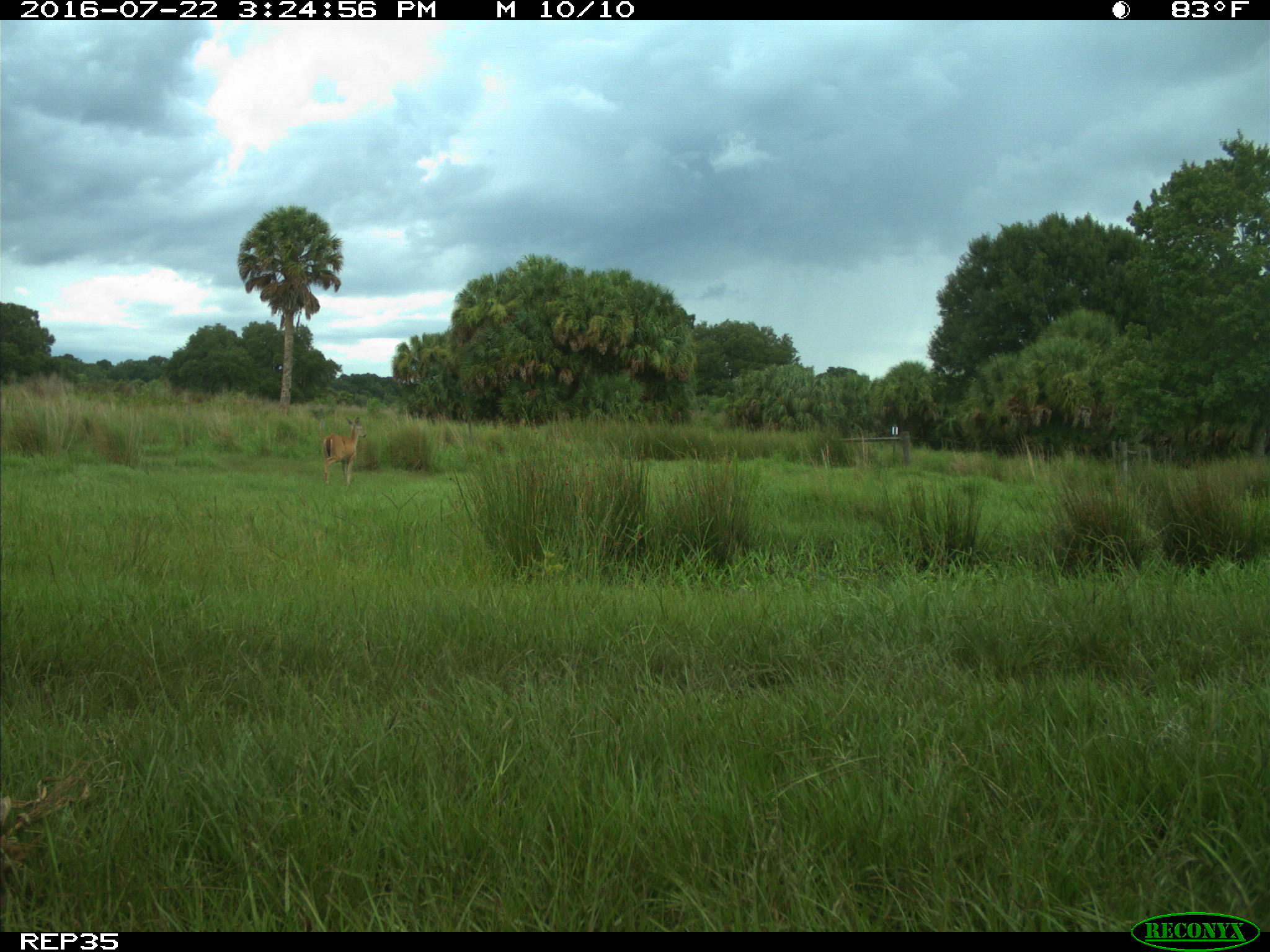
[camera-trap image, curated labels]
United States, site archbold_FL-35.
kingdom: Animalia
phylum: Chordata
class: Mammalia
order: Artiodactyla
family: Cervidae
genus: Odocoileus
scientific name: Odocoileus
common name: deer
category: unidentified deer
Unidentified deer (deer) (Odocoileus).